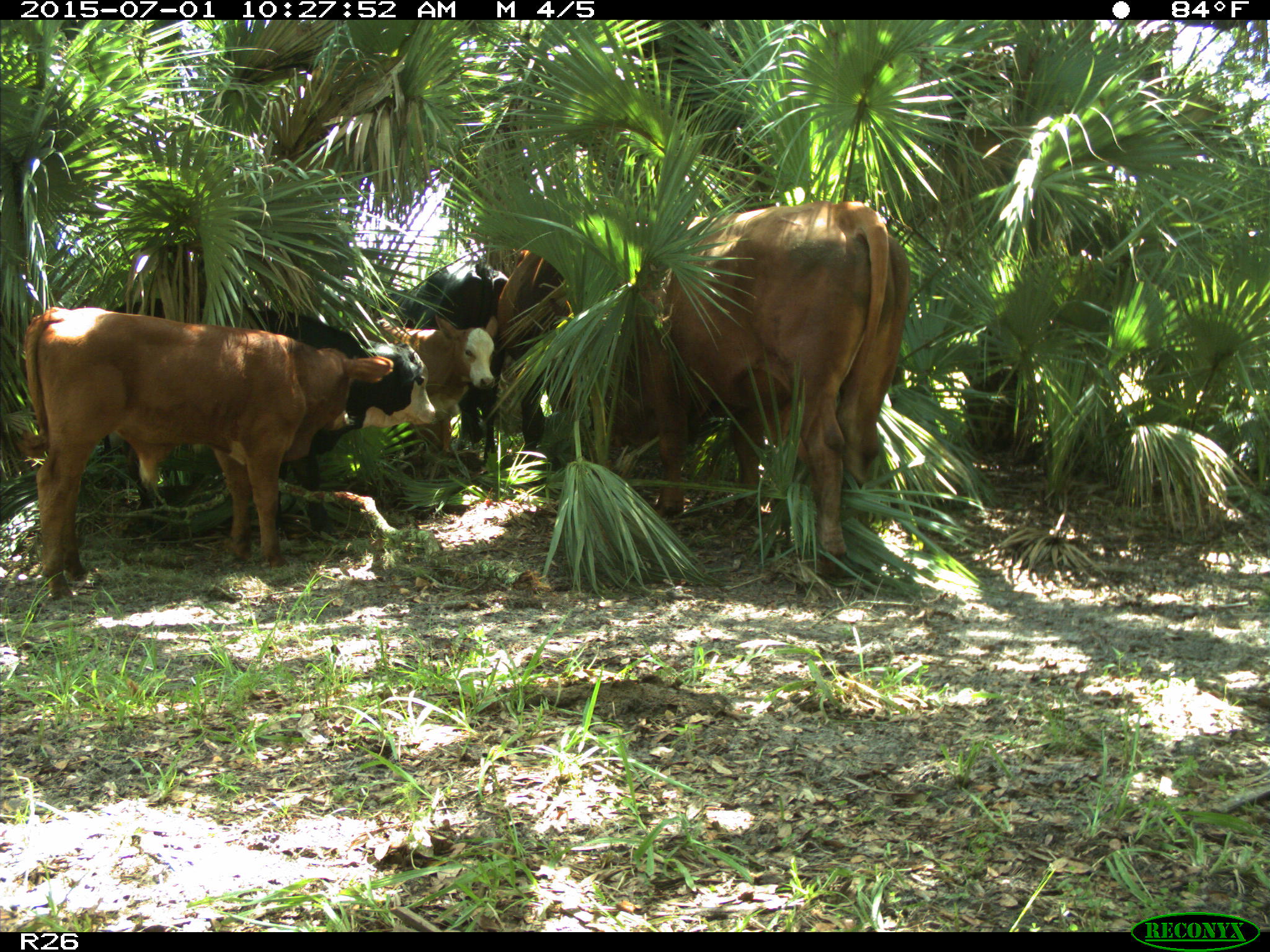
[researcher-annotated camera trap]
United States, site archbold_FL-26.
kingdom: Animalia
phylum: Chordata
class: Mammalia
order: Artiodactyla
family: Bovidae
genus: Bos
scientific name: Bos taurus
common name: domestic cow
Bos taurus (domestic cow).